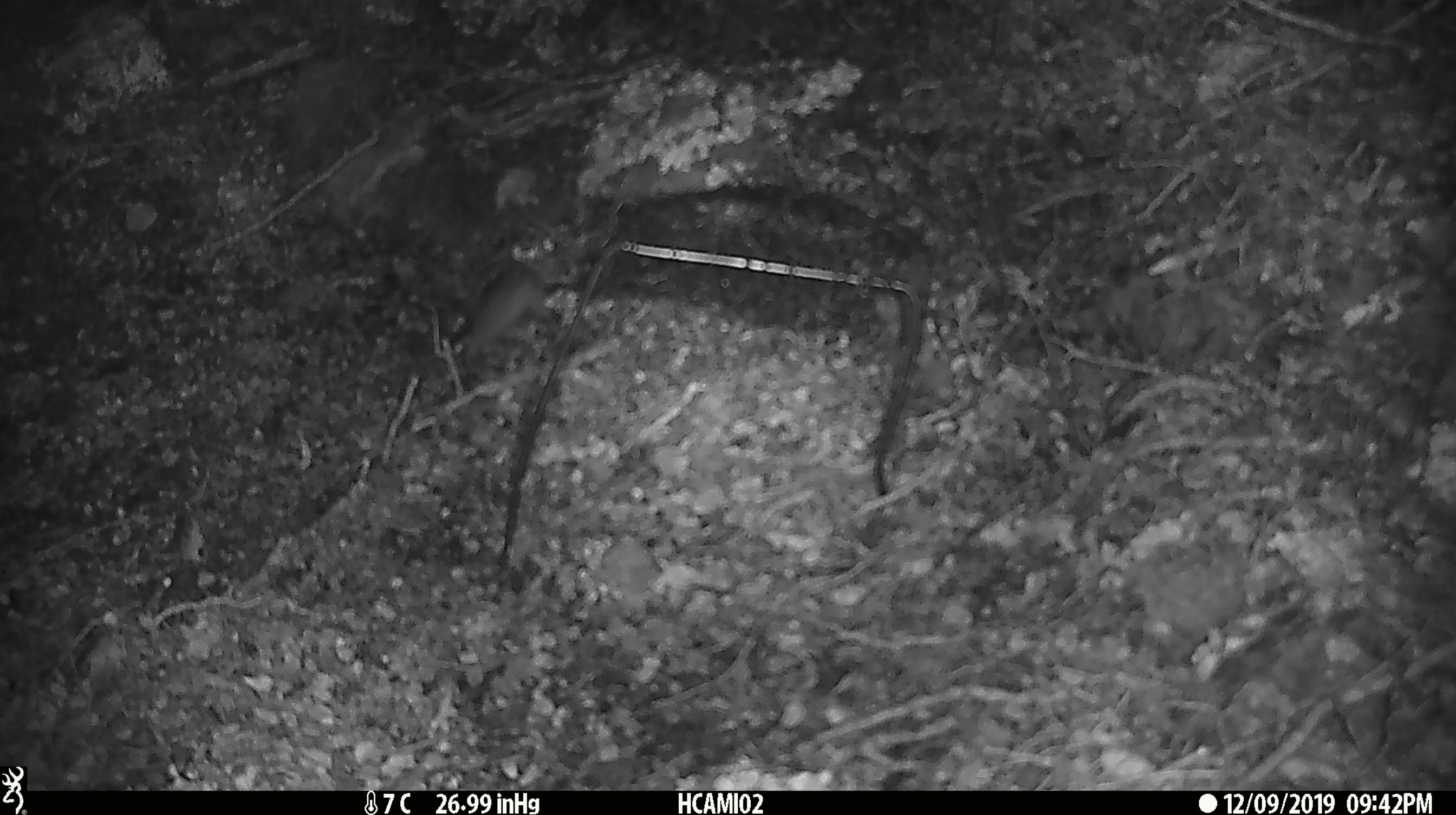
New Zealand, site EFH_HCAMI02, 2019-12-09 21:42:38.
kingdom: Animalia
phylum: Chordata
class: Mammalia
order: Rodentia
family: Muridae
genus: Mus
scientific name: Mus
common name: mouse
Mouse (Mus).